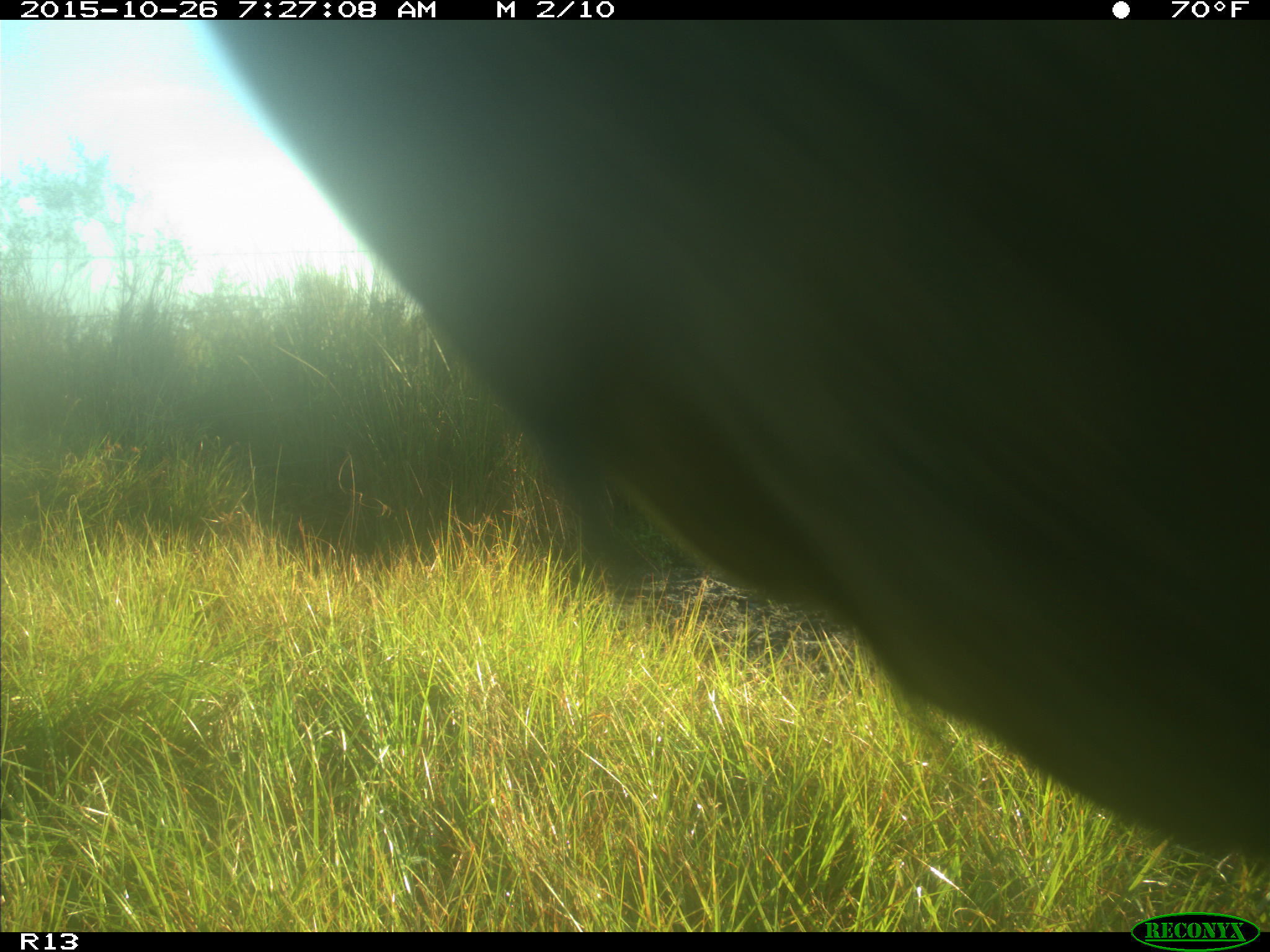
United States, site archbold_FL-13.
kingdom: Animalia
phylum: Chordata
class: Mammalia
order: Artiodactyla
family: Bovidae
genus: Bos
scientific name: Bos taurus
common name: domestic cow